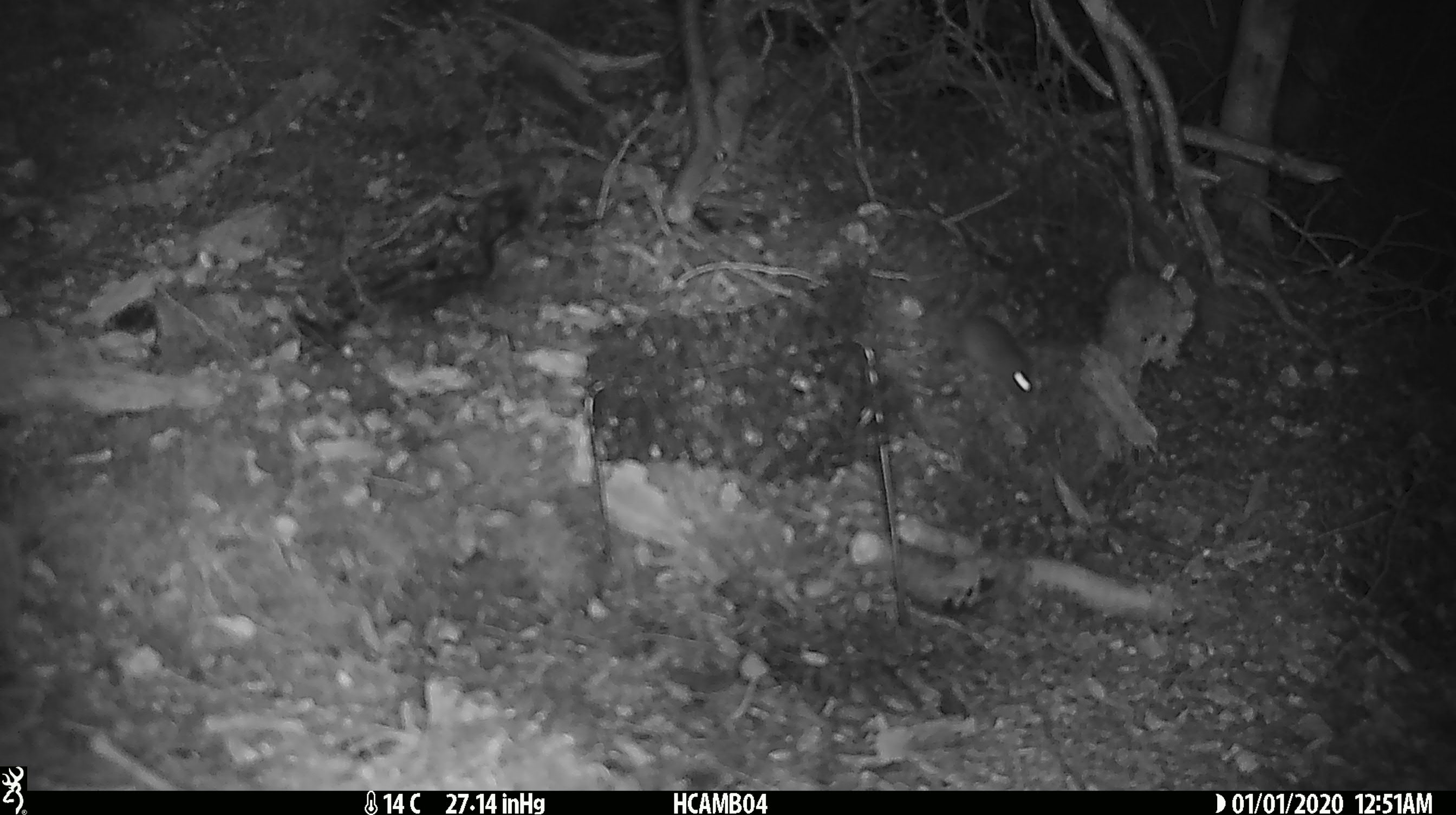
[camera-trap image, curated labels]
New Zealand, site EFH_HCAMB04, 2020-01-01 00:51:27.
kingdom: Animalia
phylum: Chordata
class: Mammalia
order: Rodentia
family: Muridae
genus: Mus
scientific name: Mus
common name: mouse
Mouse (Mus).